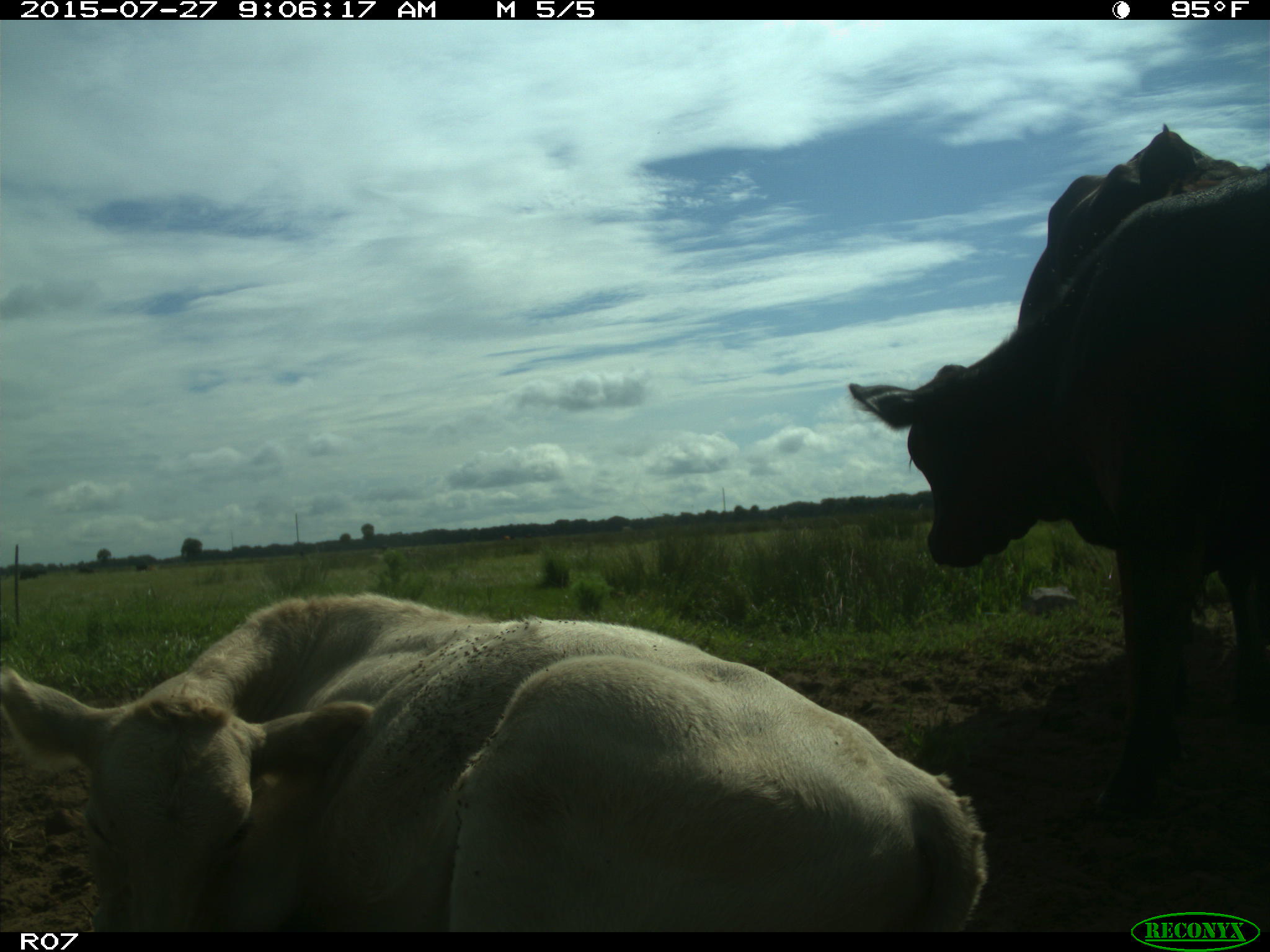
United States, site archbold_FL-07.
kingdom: Animalia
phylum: Chordata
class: Mammalia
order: Artiodactyla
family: Bovidae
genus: Bos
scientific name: Bos taurus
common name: domestic cow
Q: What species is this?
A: Bos taurus (domestic cow).